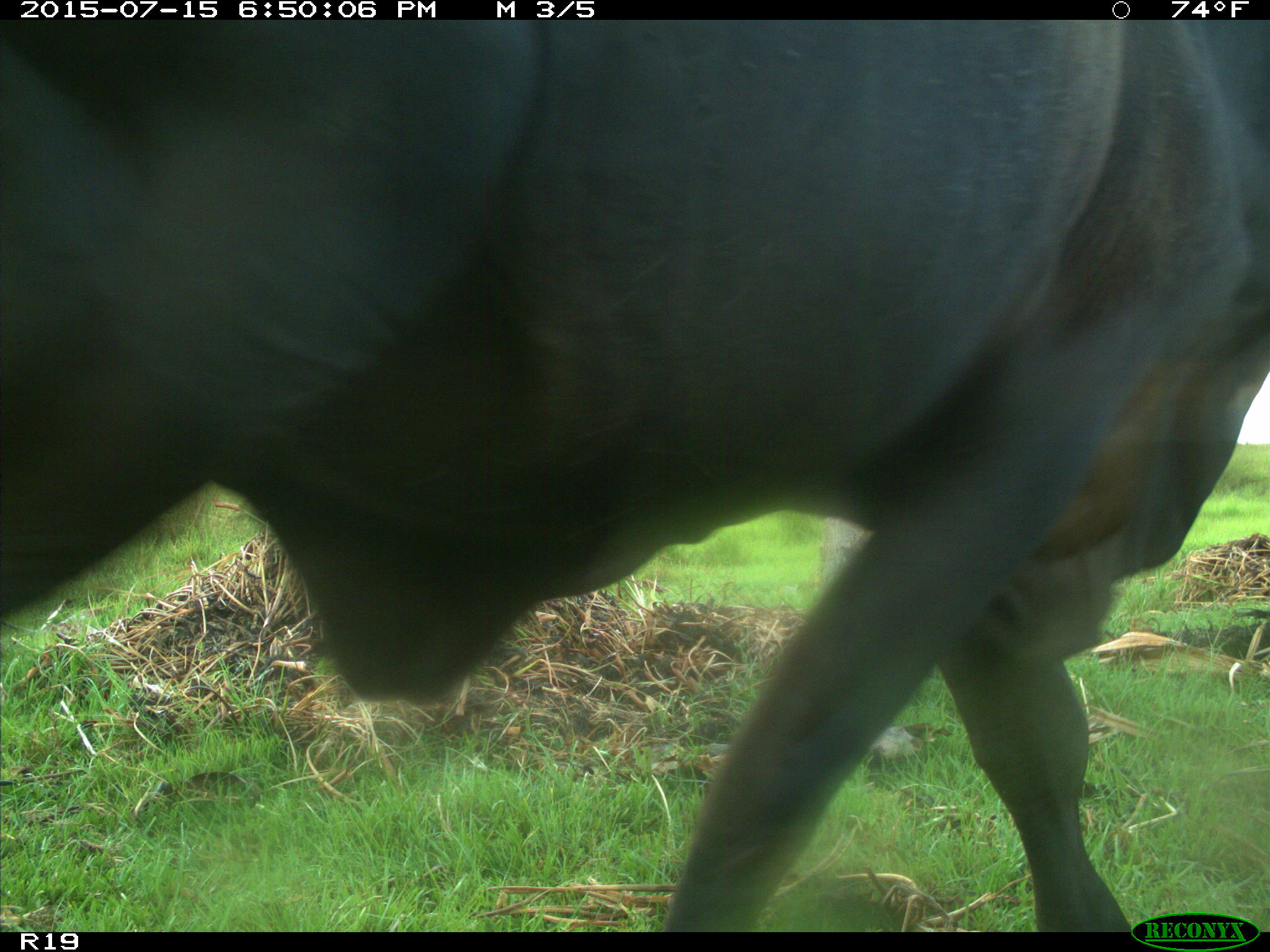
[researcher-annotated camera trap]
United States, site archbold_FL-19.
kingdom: Animalia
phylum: Chordata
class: Mammalia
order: Artiodactyla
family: Bovidae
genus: Bos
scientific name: Bos taurus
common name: domestic cow